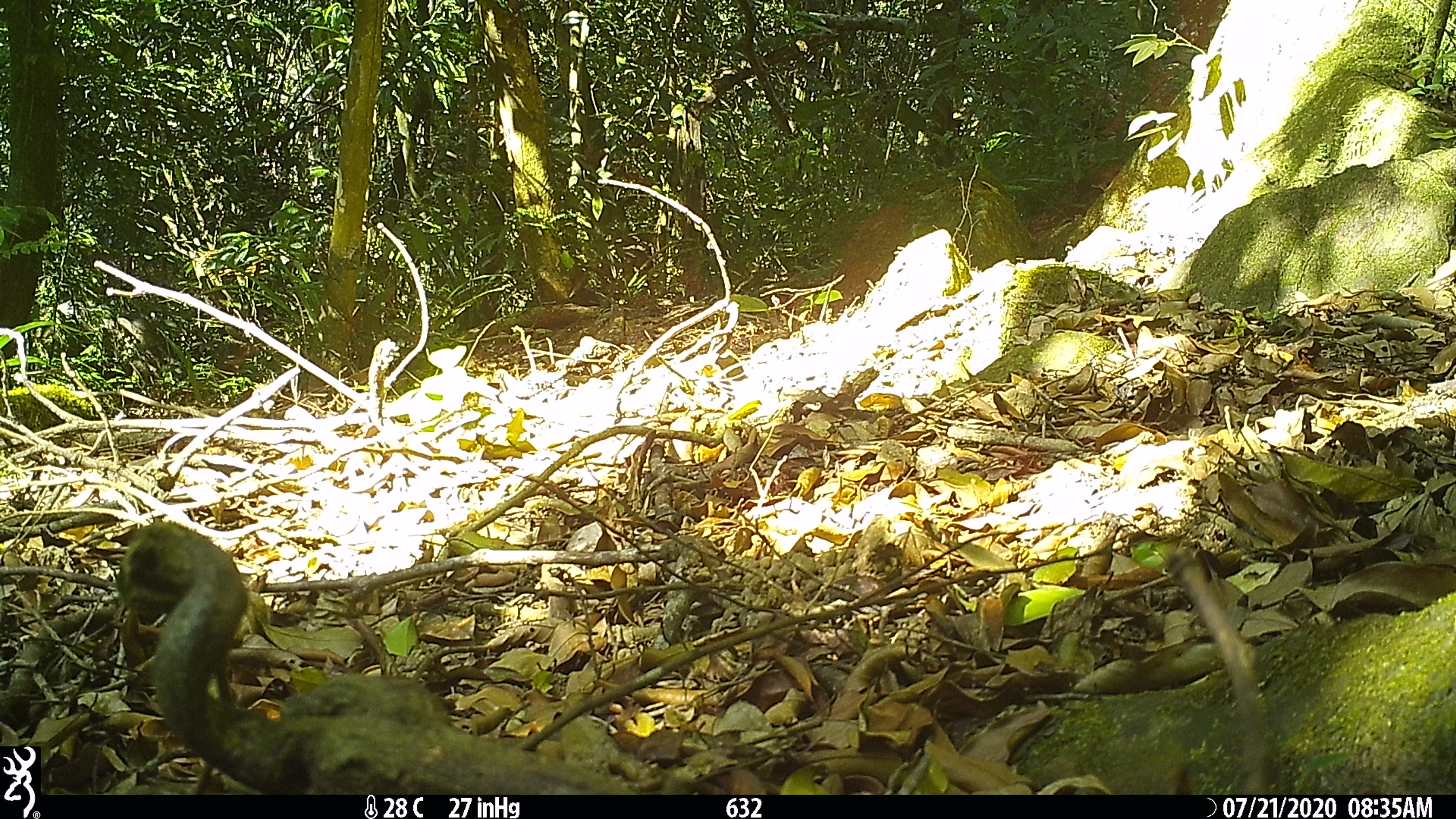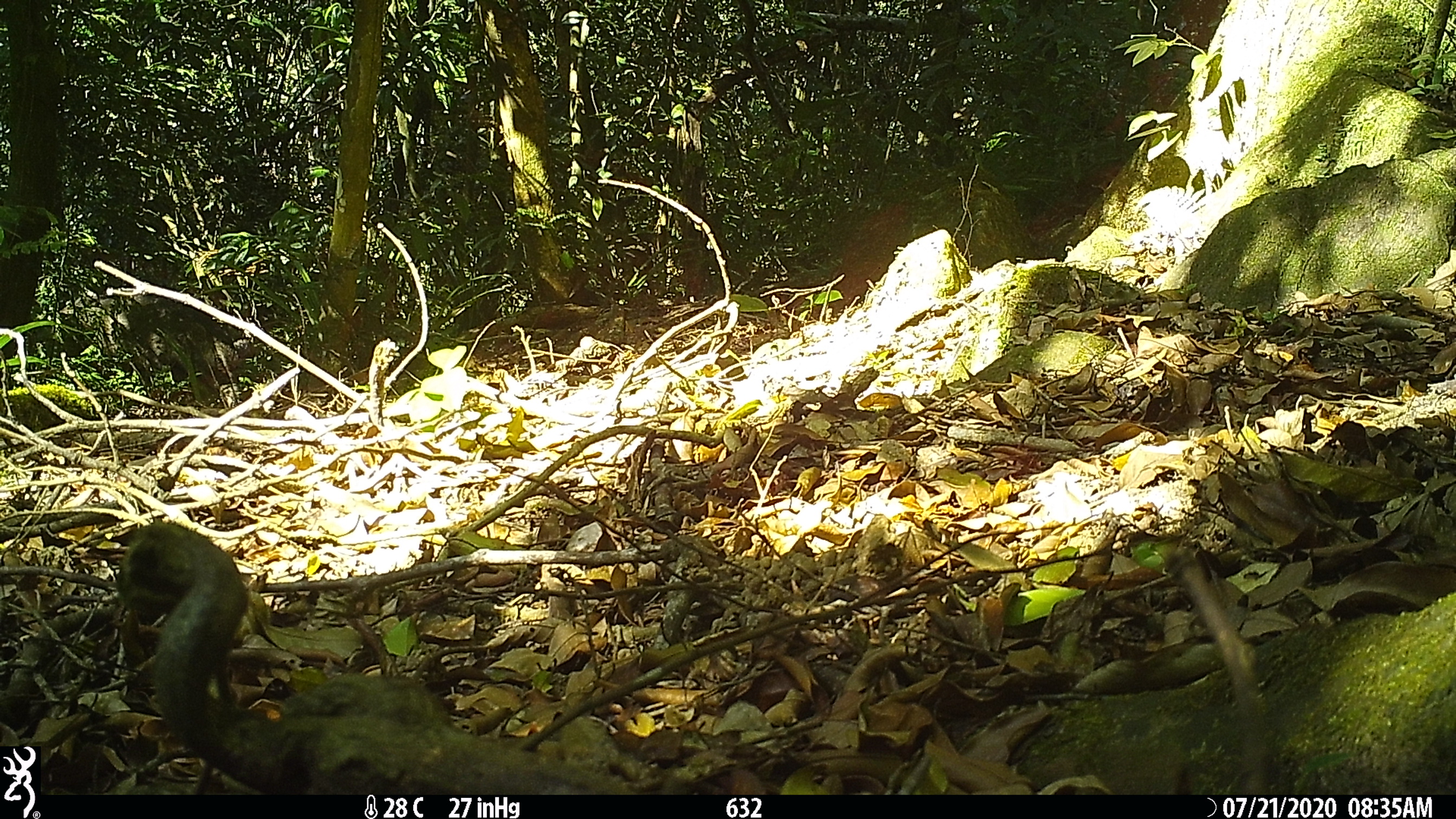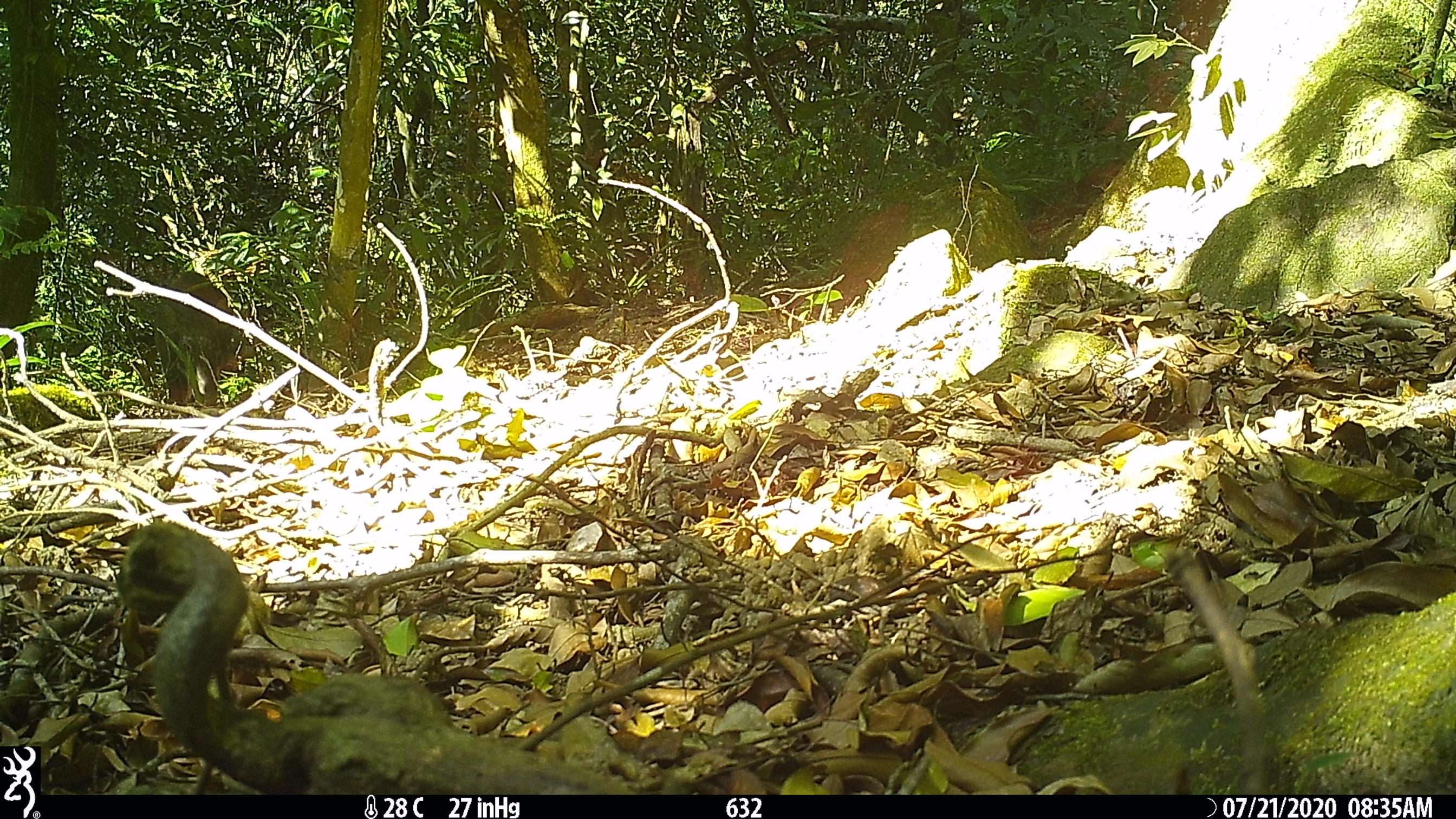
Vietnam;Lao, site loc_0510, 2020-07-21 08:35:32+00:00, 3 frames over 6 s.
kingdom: Animalia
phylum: Chordata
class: Mammalia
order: Artiodactyla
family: Suidae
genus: Sus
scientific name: Sus scrofa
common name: eurasian wild pig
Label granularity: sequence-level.